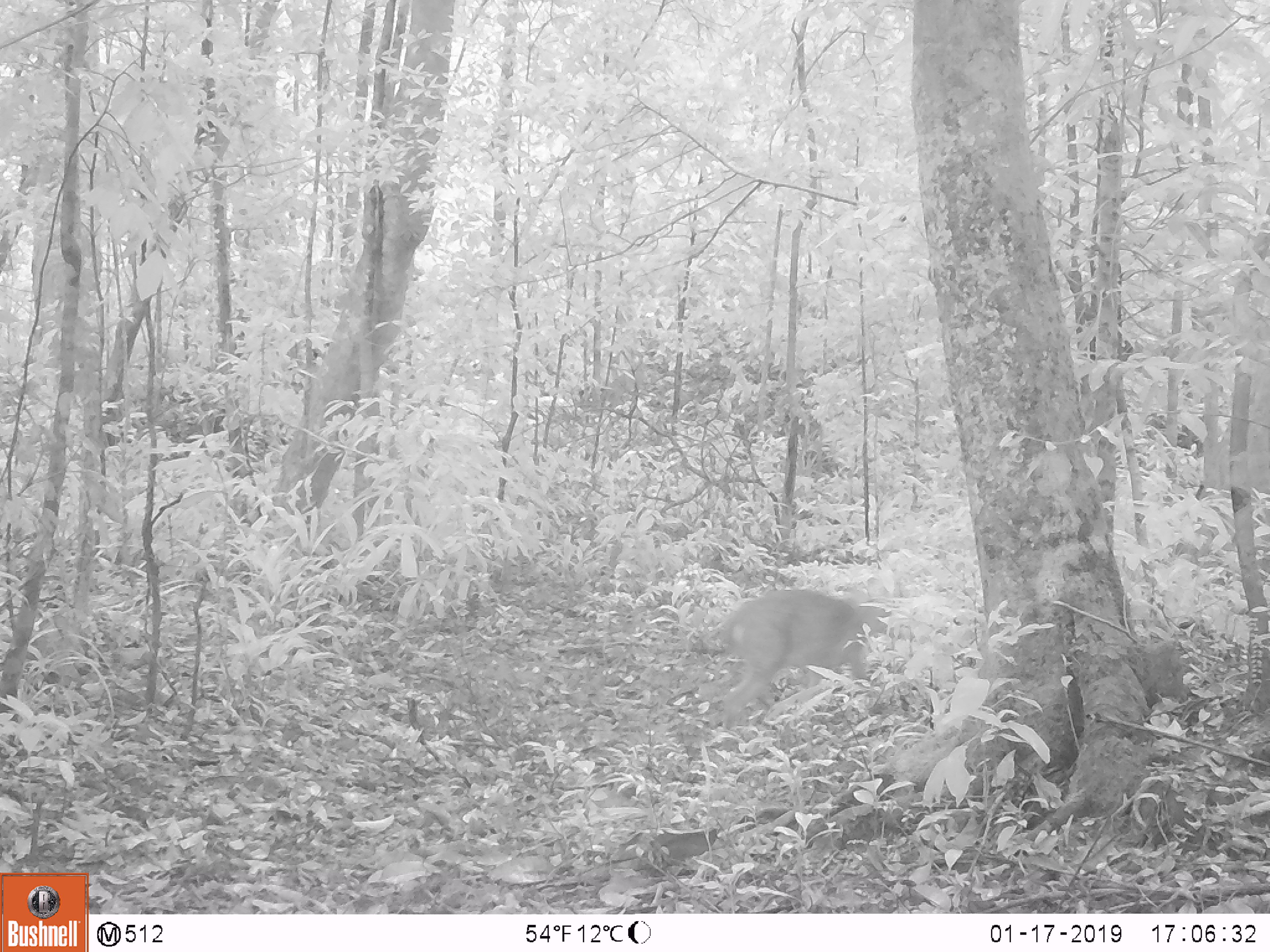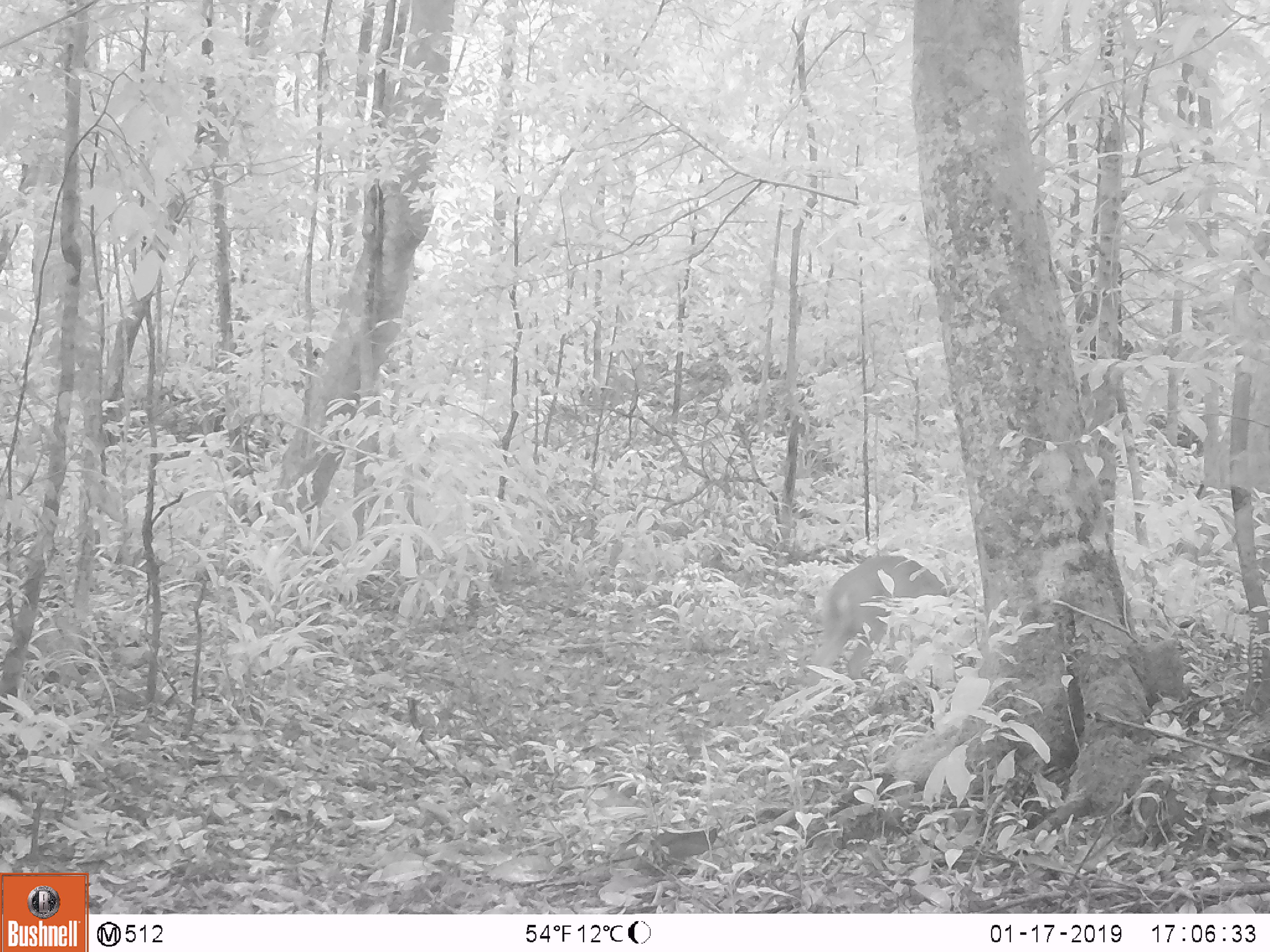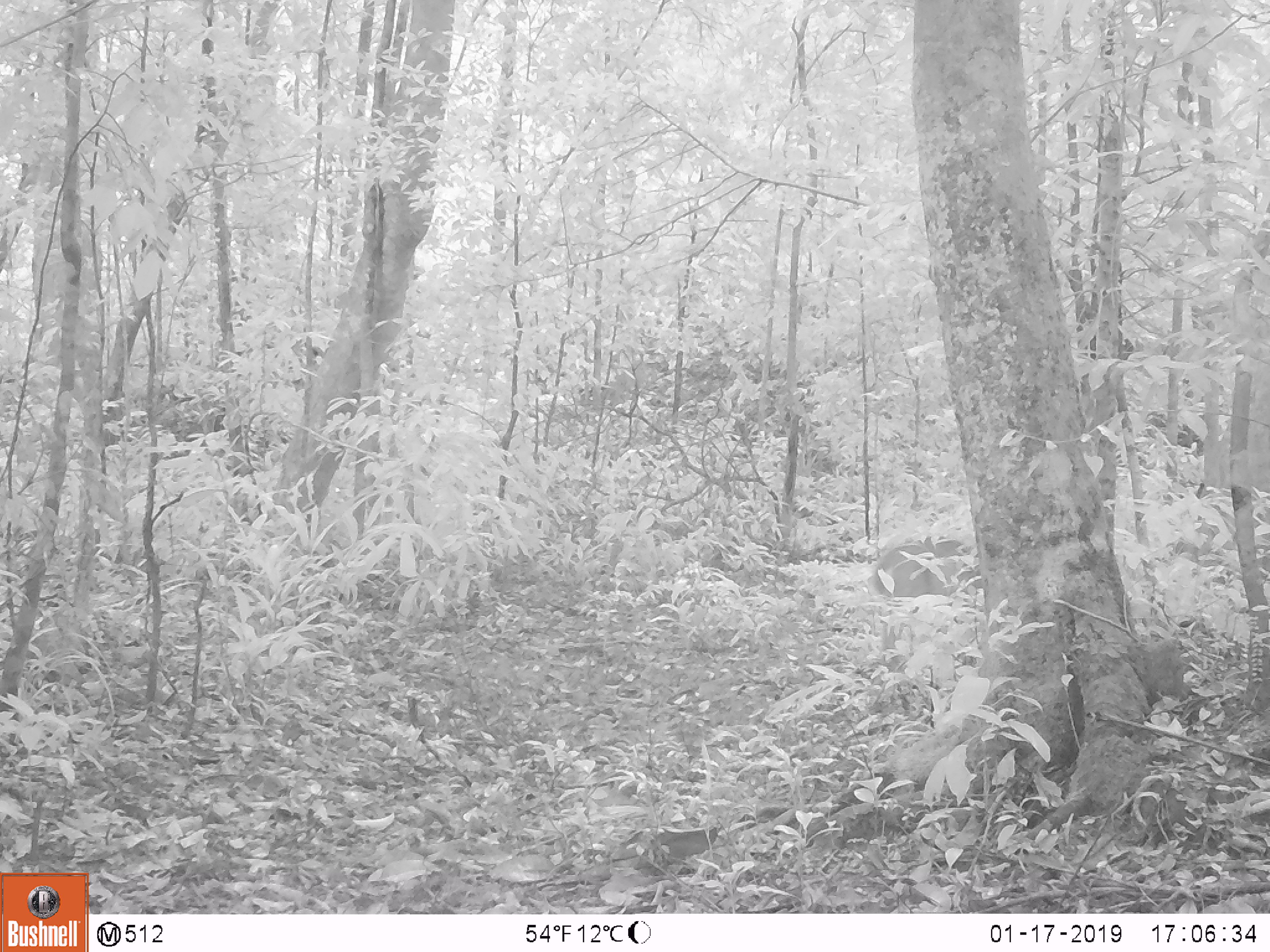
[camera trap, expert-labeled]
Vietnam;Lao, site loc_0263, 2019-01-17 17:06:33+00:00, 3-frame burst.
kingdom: Animalia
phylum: Chordata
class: Mammalia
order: Artiodactyla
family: Cervidae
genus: Muntiacus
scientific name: Muntiacus vuquangensis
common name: large-antlered muntjac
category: large antlered muntjac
Large antlered muntjac (large-antlered muntjac) (Muntiacus vuquangensis). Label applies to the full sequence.